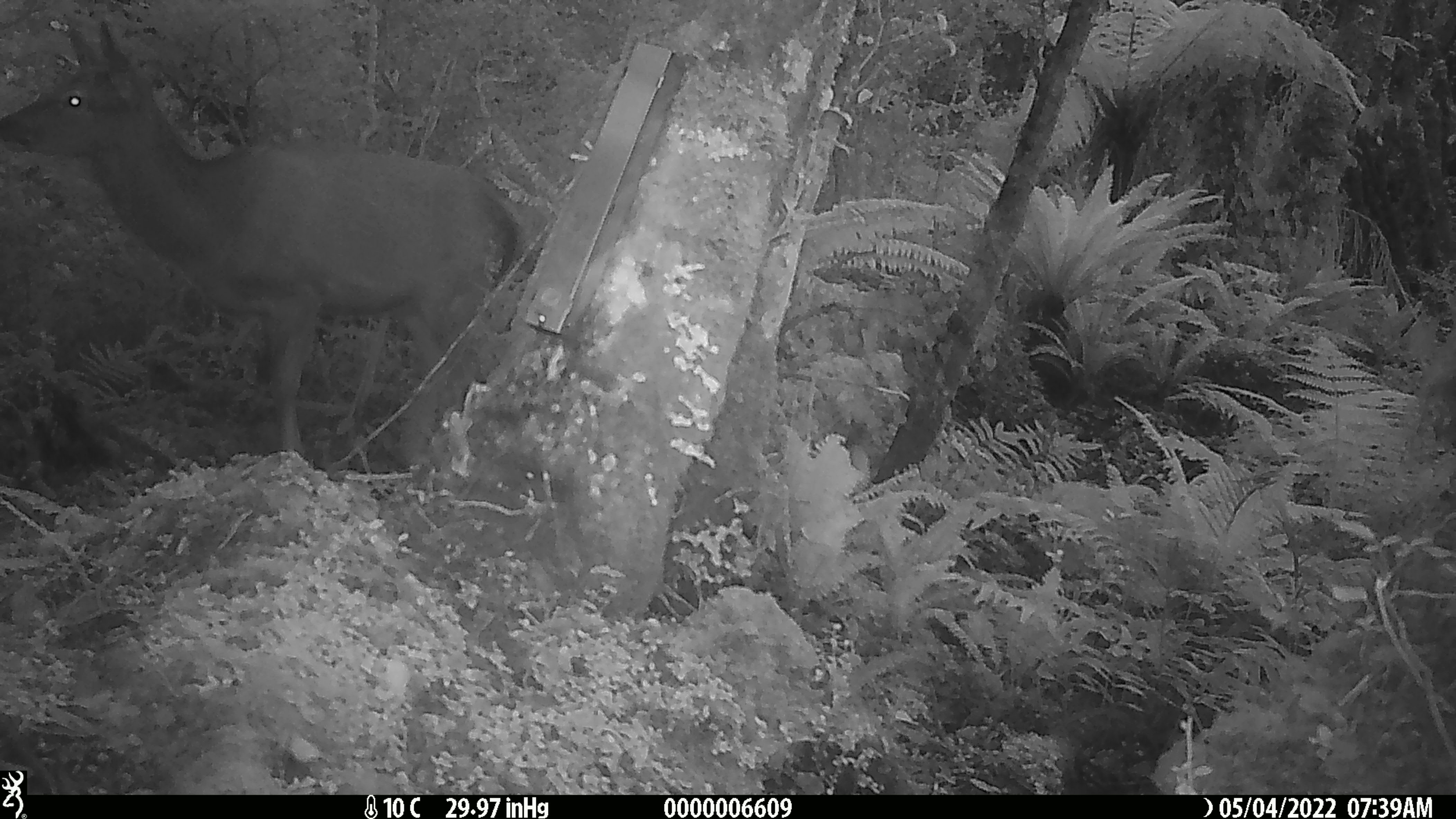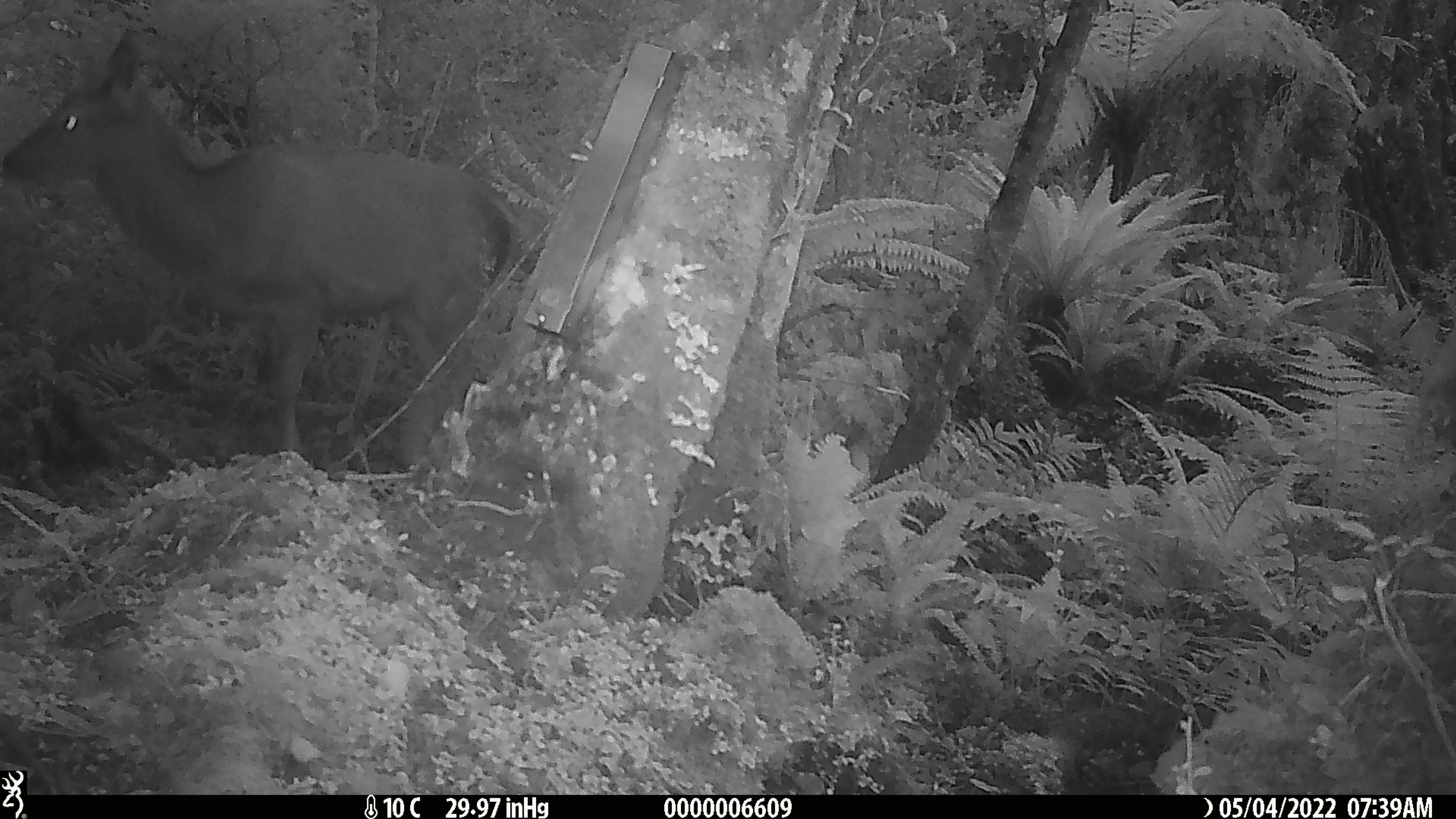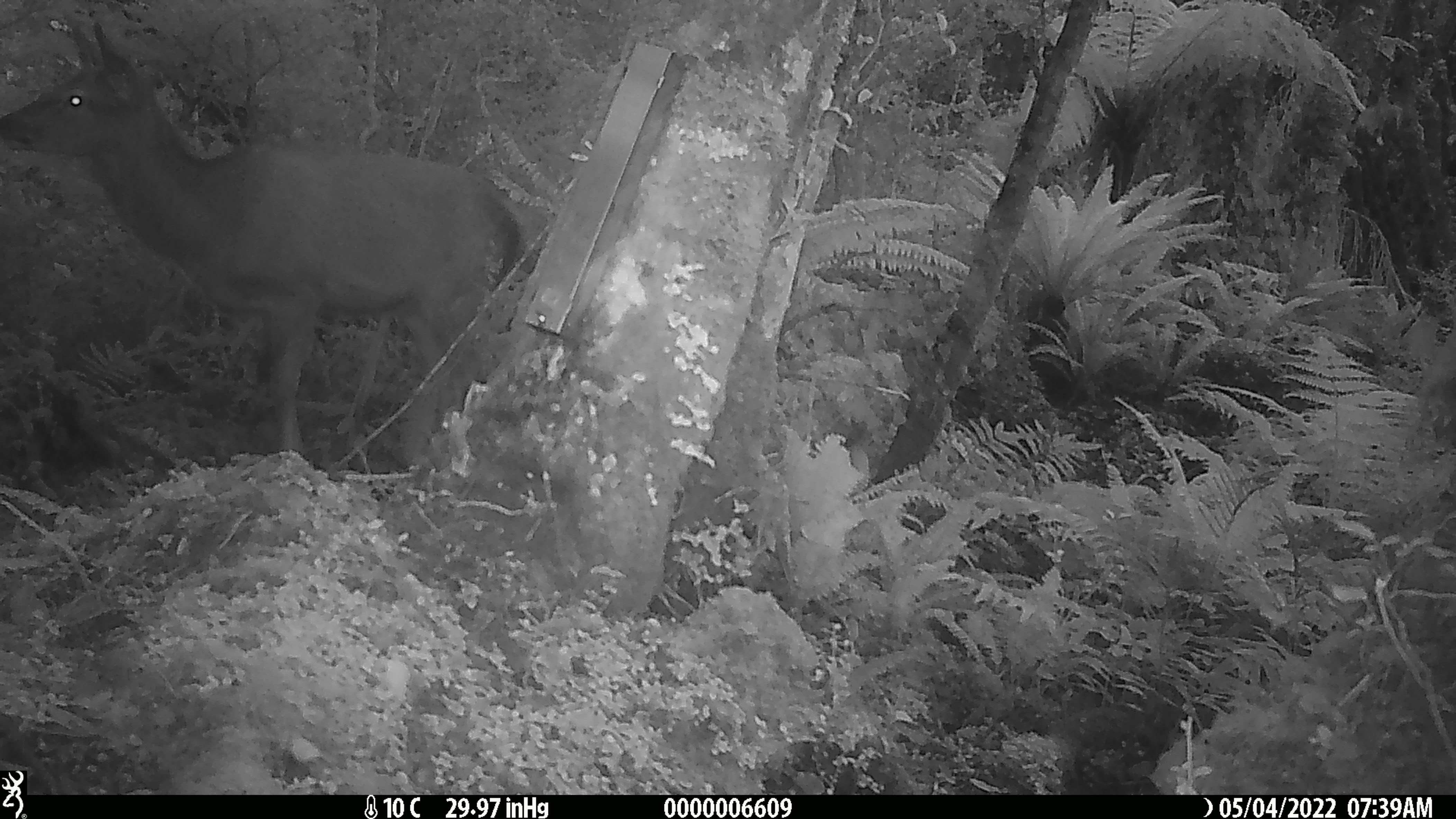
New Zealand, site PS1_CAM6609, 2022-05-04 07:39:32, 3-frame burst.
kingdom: Animalia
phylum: Chordata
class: Mammalia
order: Artiodactyla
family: Cervidae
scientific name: Cervidae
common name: deer